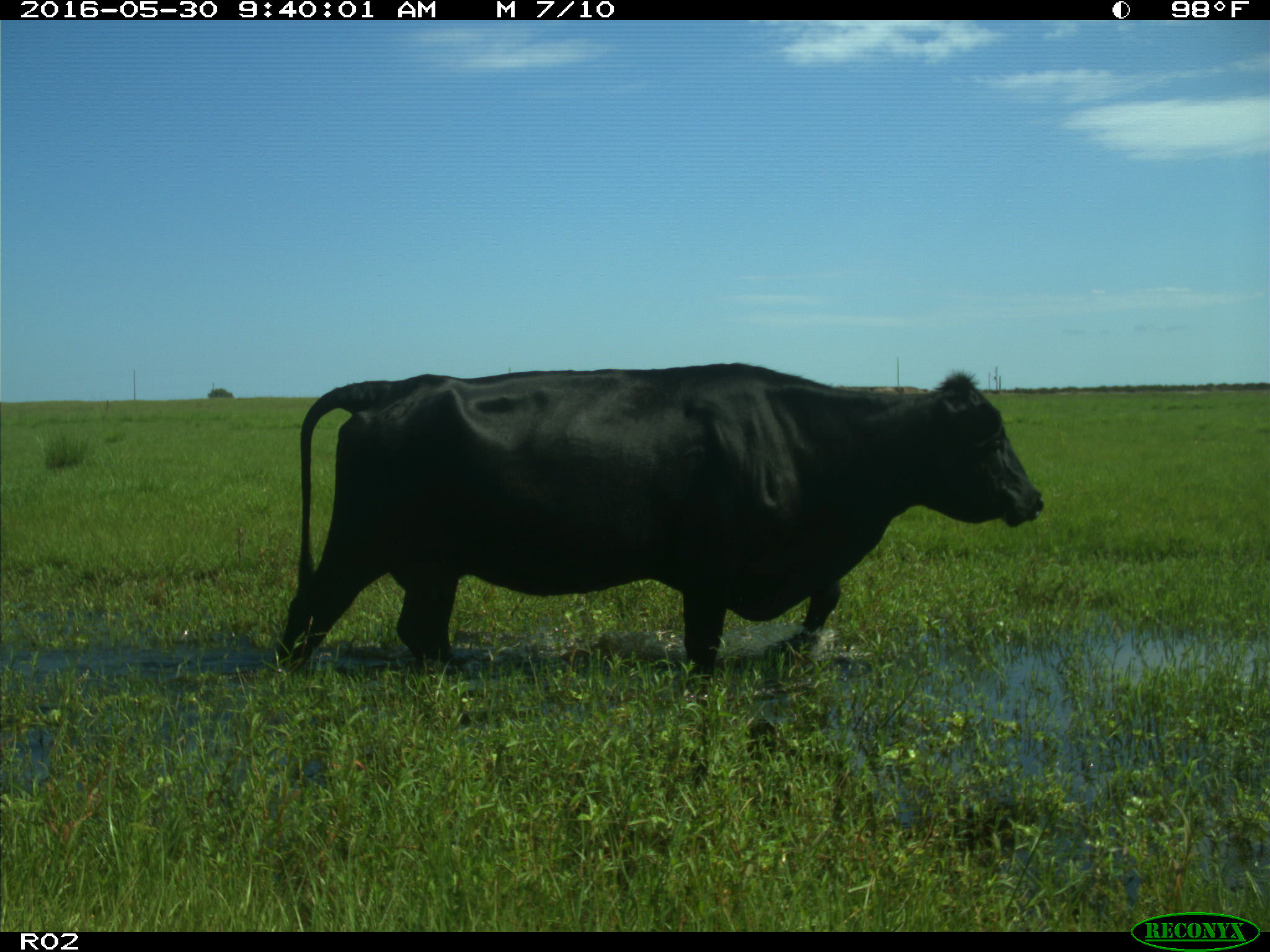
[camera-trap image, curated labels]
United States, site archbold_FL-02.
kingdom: Animalia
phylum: Chordata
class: Mammalia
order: Artiodactyla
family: Bovidae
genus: Bos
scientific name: Bos taurus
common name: domestic cow